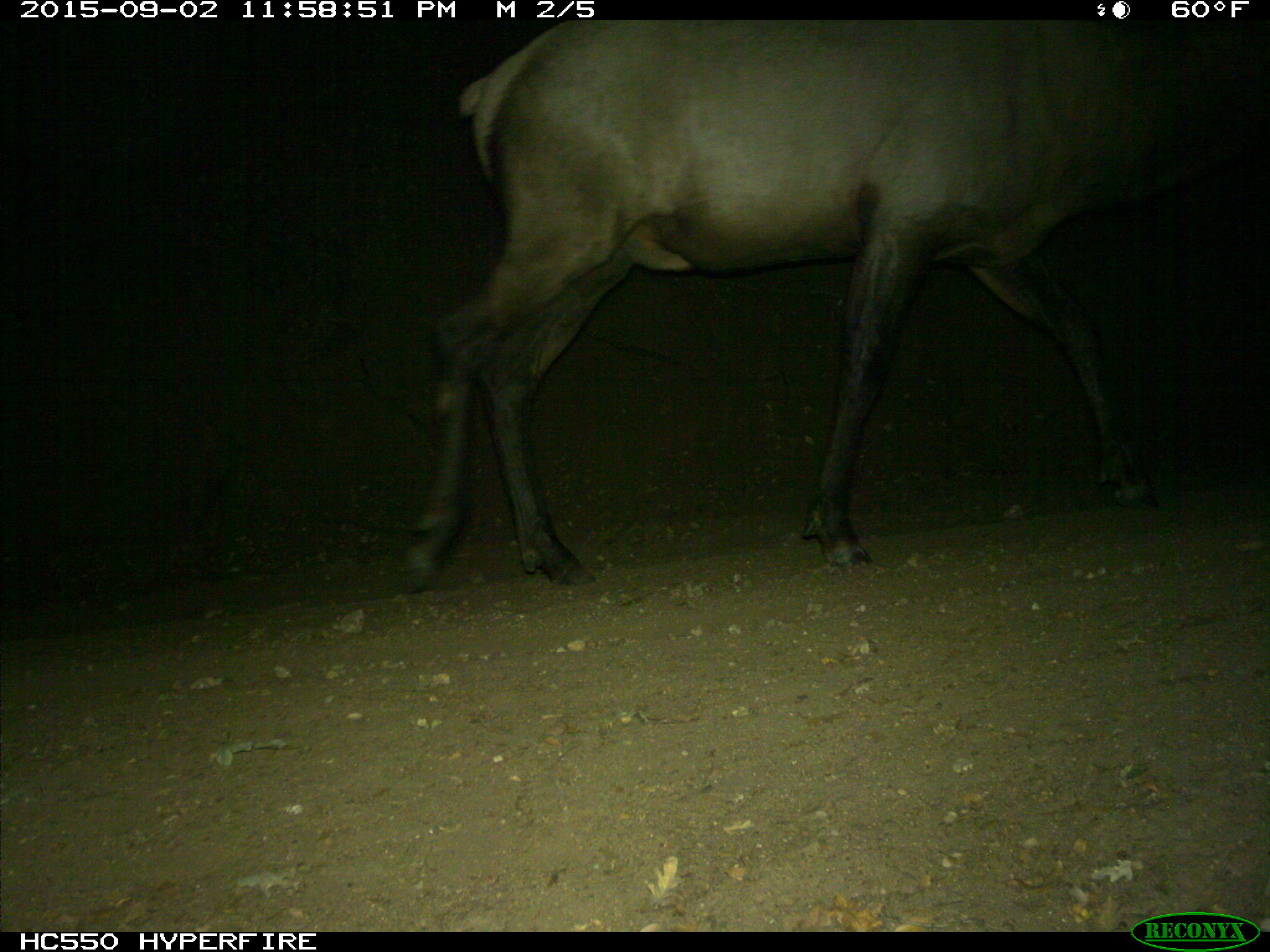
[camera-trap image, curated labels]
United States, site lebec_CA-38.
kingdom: Animalia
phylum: Chordata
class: Mammalia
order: Artiodactyla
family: Cervidae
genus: Cervus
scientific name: Cervus canadensis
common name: elk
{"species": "Cervus canadensis (elk)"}